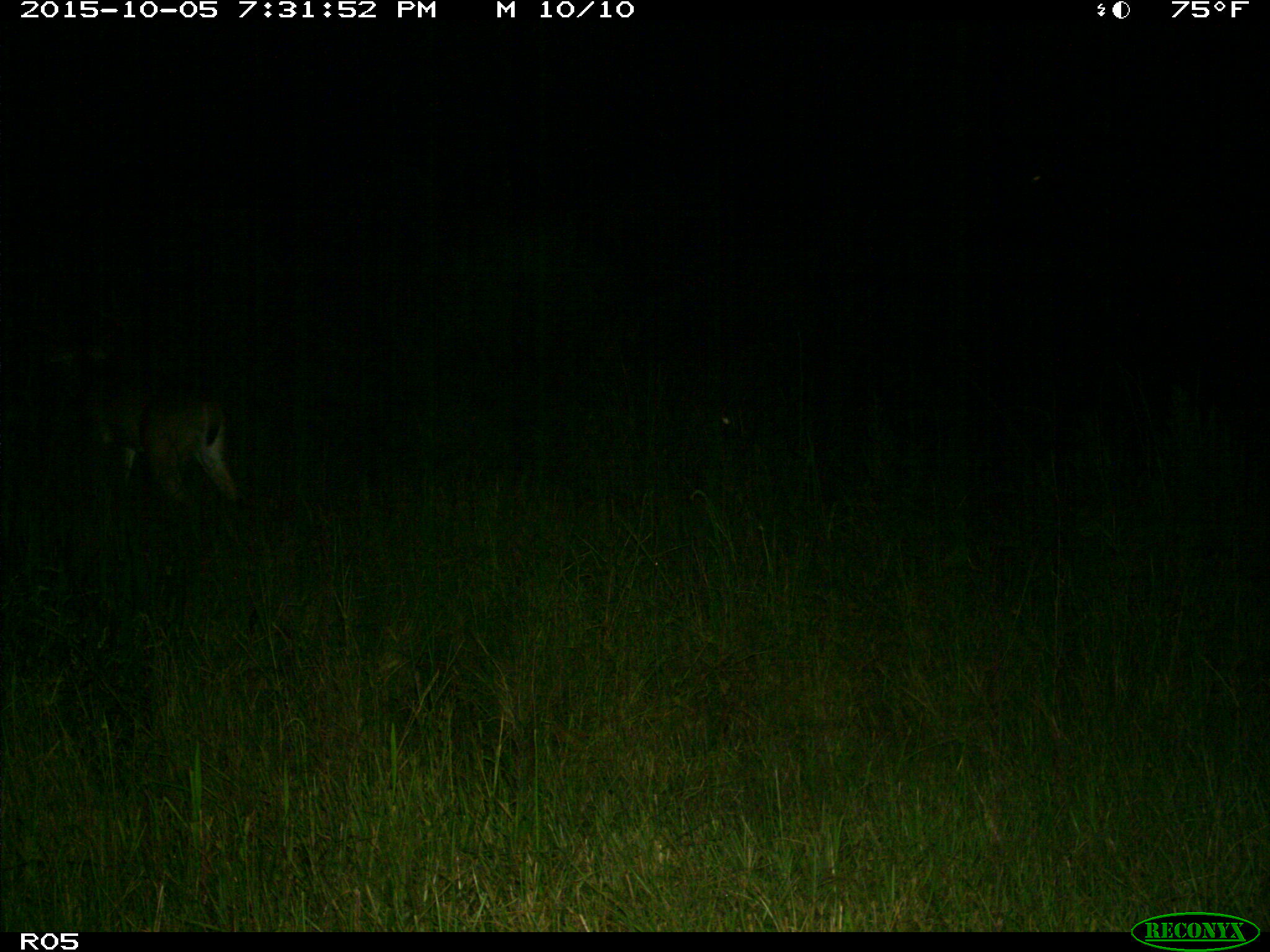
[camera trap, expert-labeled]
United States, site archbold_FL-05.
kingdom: Animalia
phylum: Chordata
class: Mammalia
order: Artiodactyla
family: Cervidae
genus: Odocoileus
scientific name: Odocoileus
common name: deer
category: unidentified deer